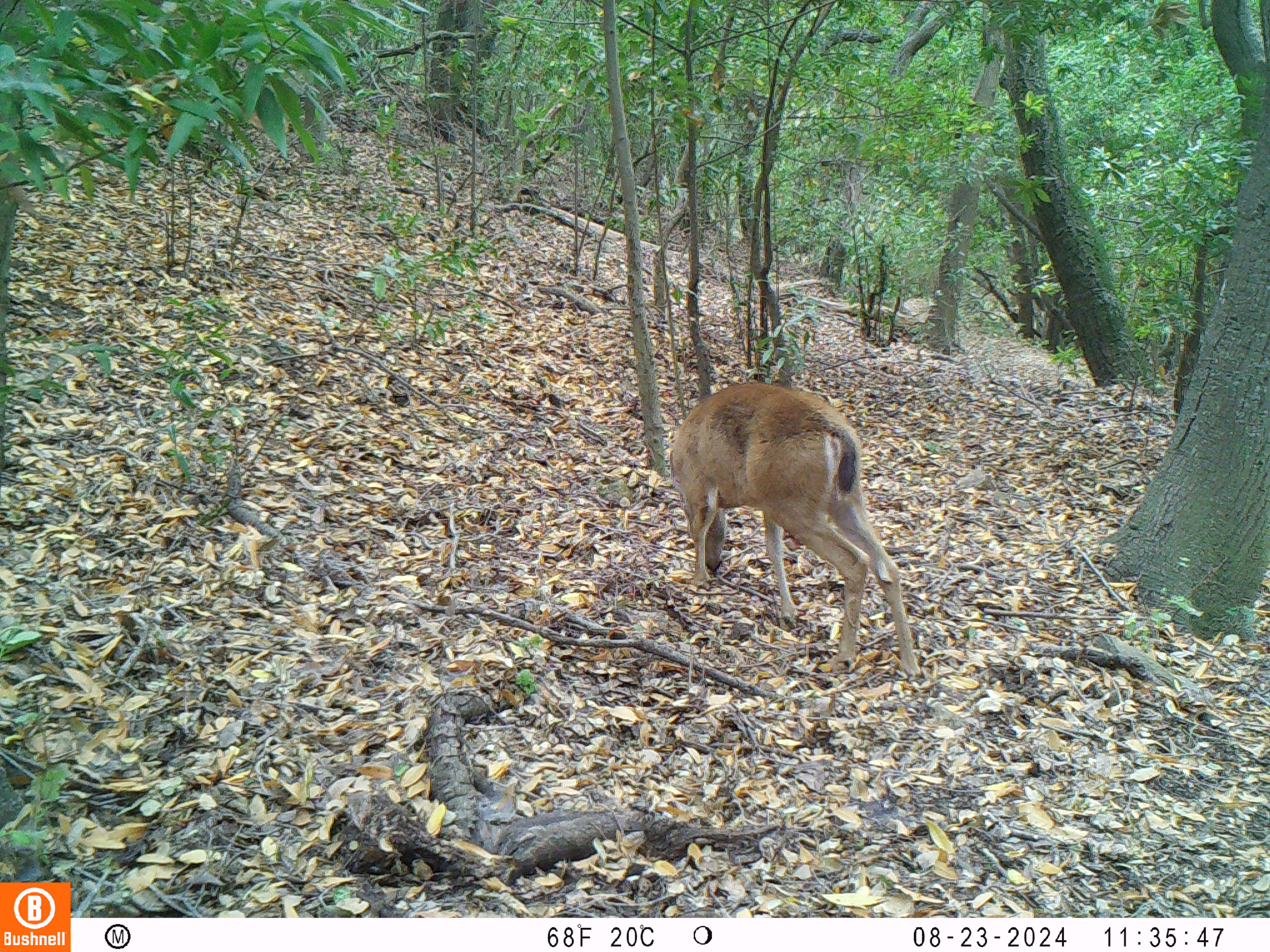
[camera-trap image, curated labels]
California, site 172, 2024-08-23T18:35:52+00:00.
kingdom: Animalia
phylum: Chordata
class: Mammalia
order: Artiodactyla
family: Cervidae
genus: Odocoileus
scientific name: Odocoileus hemionus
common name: mule deer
Mule deer (Odocoileus hemionus).